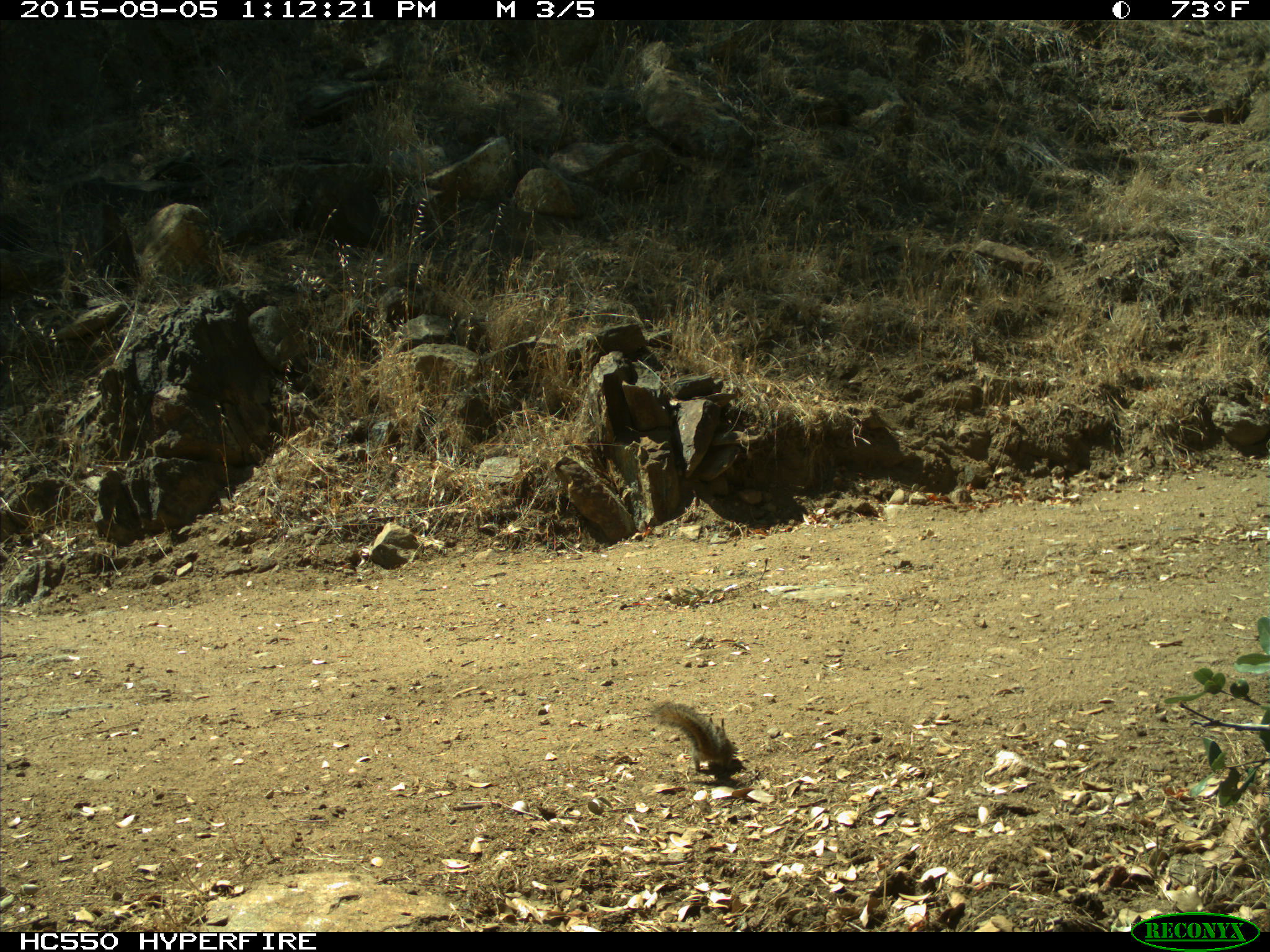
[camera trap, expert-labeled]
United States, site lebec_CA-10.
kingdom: Animalia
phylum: Chordata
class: Mammalia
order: Rodentia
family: Sciuridae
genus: Tamias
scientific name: Tamias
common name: chipmunk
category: unidentified chipmunk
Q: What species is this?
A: Unidentified chipmunk (chipmunk) (Tamias).